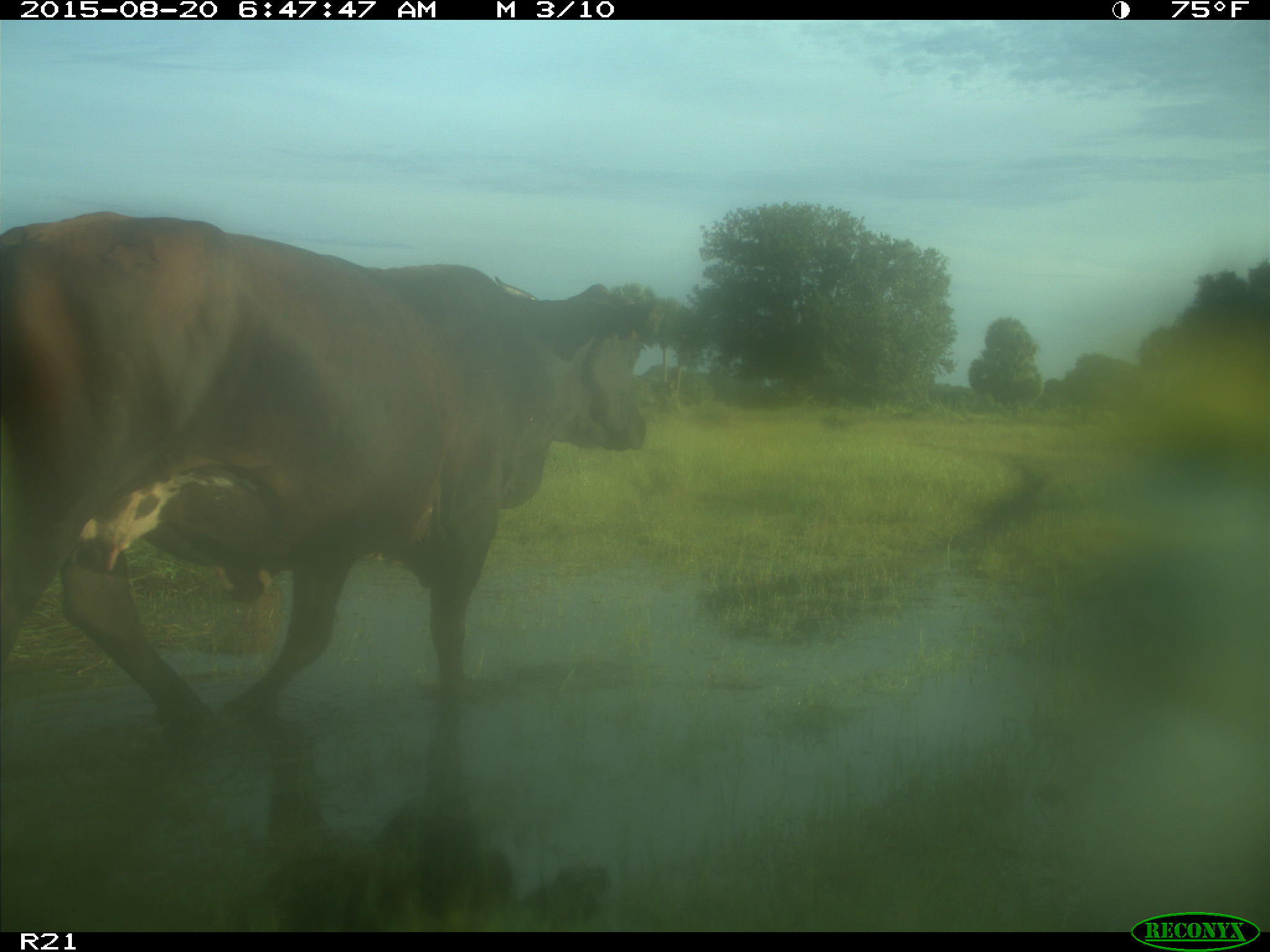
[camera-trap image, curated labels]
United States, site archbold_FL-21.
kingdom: Animalia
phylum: Chordata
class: Mammalia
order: Artiodactyla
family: Bovidae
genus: Bos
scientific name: Bos taurus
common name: domestic cow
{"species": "Bos taurus (domestic cow)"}